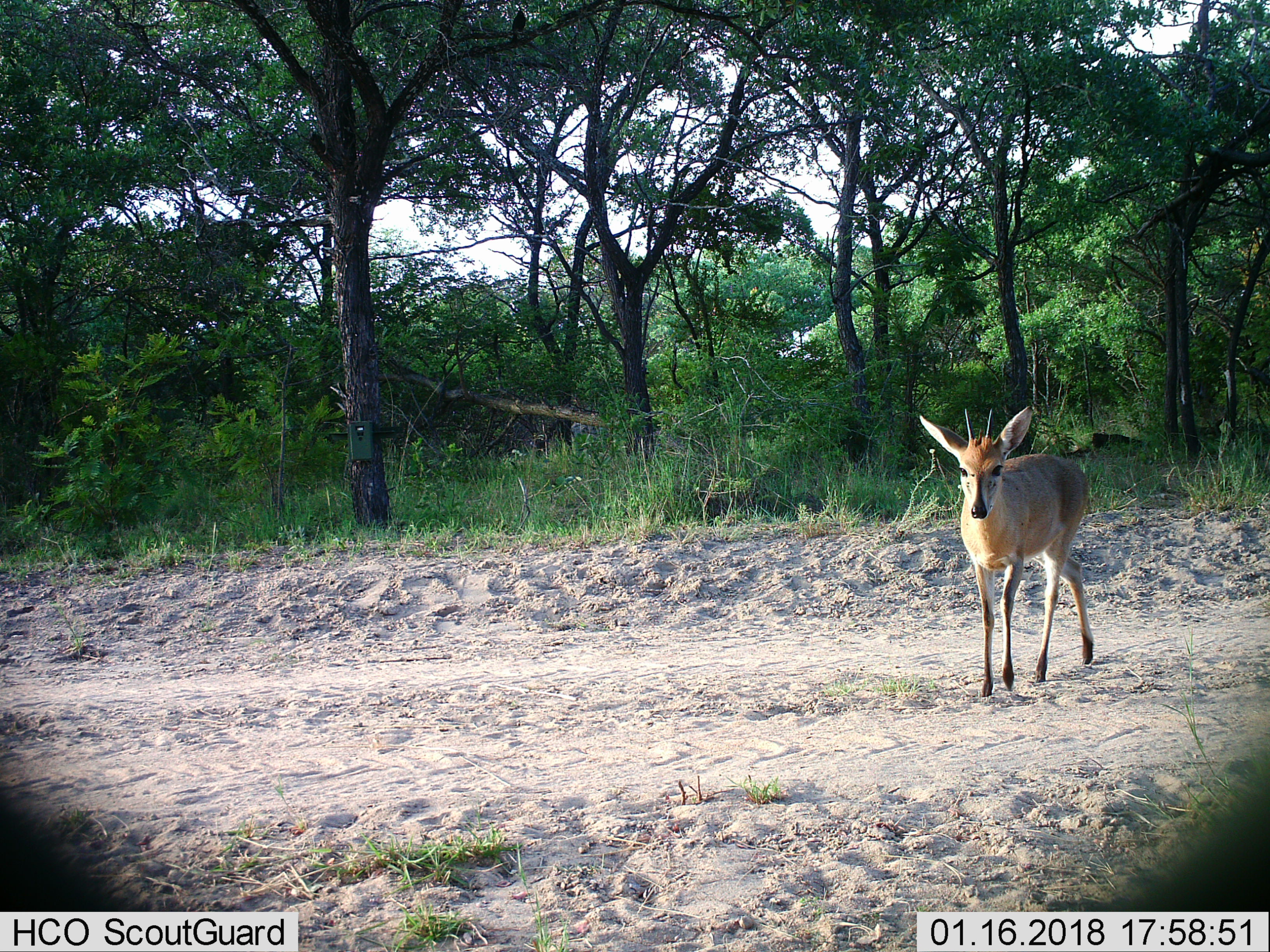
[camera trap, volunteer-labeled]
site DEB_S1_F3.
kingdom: Animalia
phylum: Chordata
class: Mammalia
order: Artiodactyla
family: Bovidae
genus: Sylvicapra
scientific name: Sylvicapra grimmia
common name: common duiker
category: duikercommongrey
Duikercommongrey (common duiker) (Sylvicapra grimmia), count 1. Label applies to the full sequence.